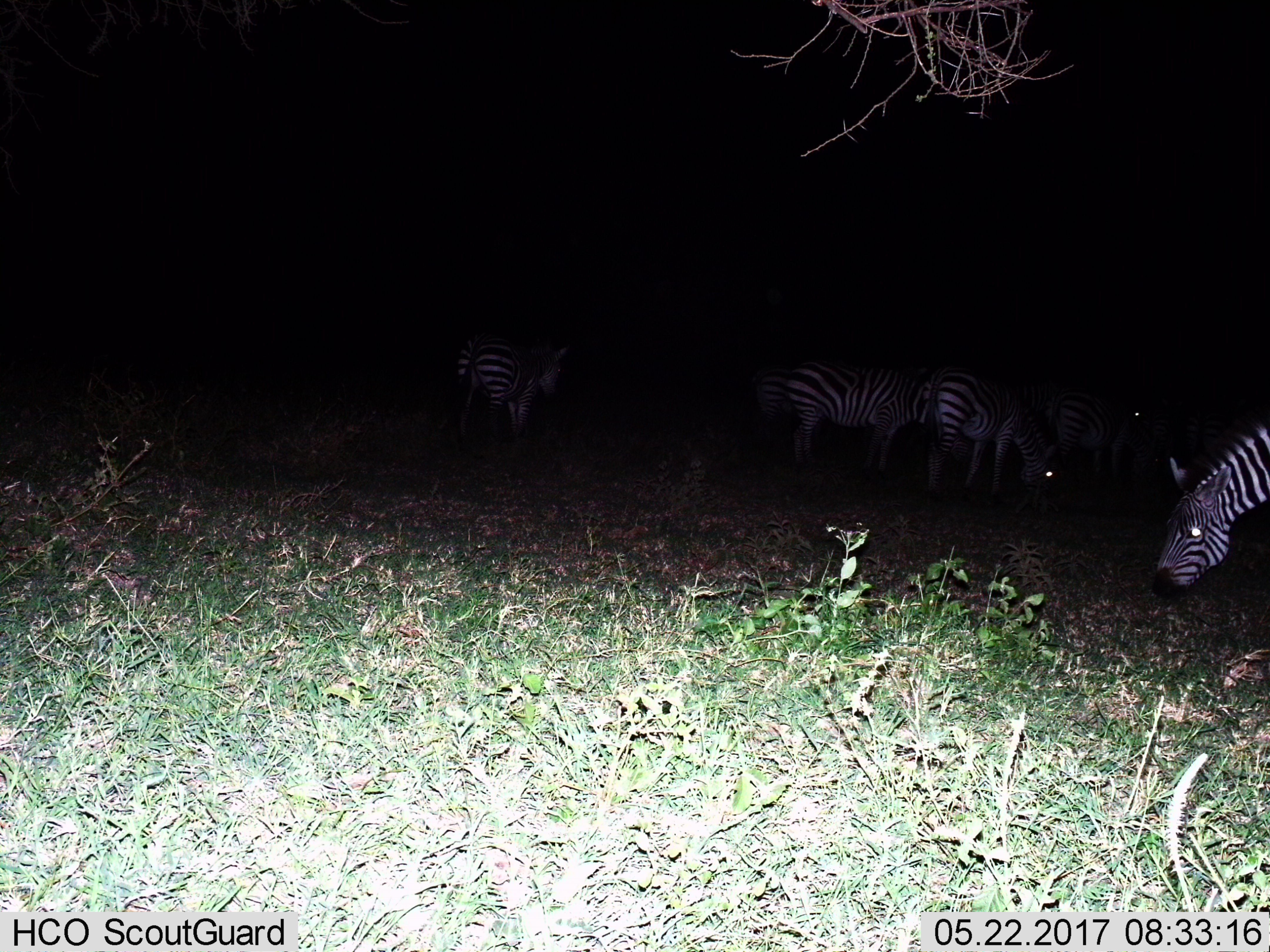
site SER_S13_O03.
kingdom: Animalia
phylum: Chordata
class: Mammalia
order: Perissodactyla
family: Equidae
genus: Equus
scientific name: Equus quagga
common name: plains zebra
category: zebraplains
Zebraplains (plains zebra) (Equus quagga), count 6. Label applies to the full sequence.